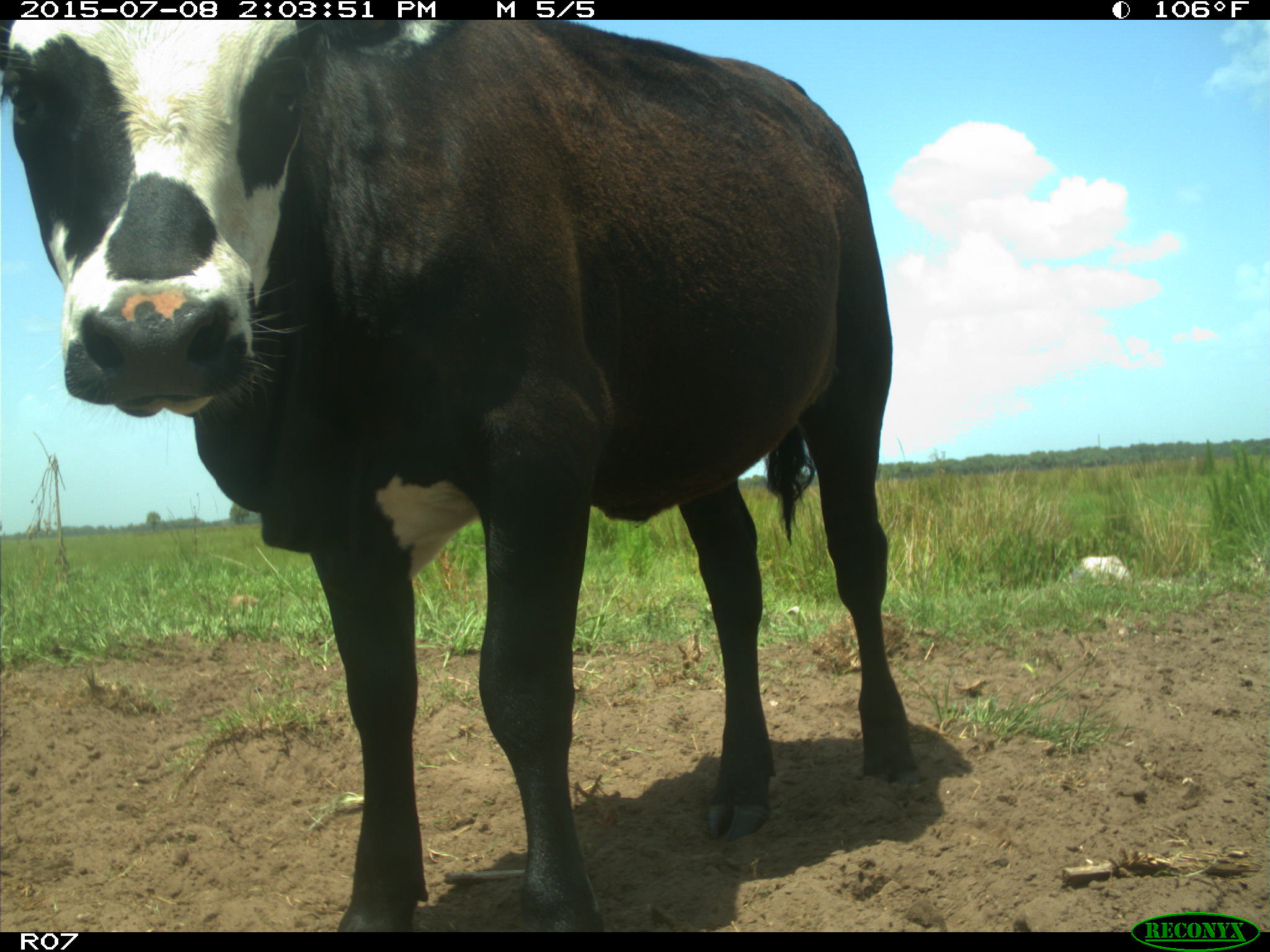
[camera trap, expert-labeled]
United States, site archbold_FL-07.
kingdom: Animalia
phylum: Chordata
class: Mammalia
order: Artiodactyla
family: Bovidae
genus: Bos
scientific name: Bos taurus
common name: domestic cow